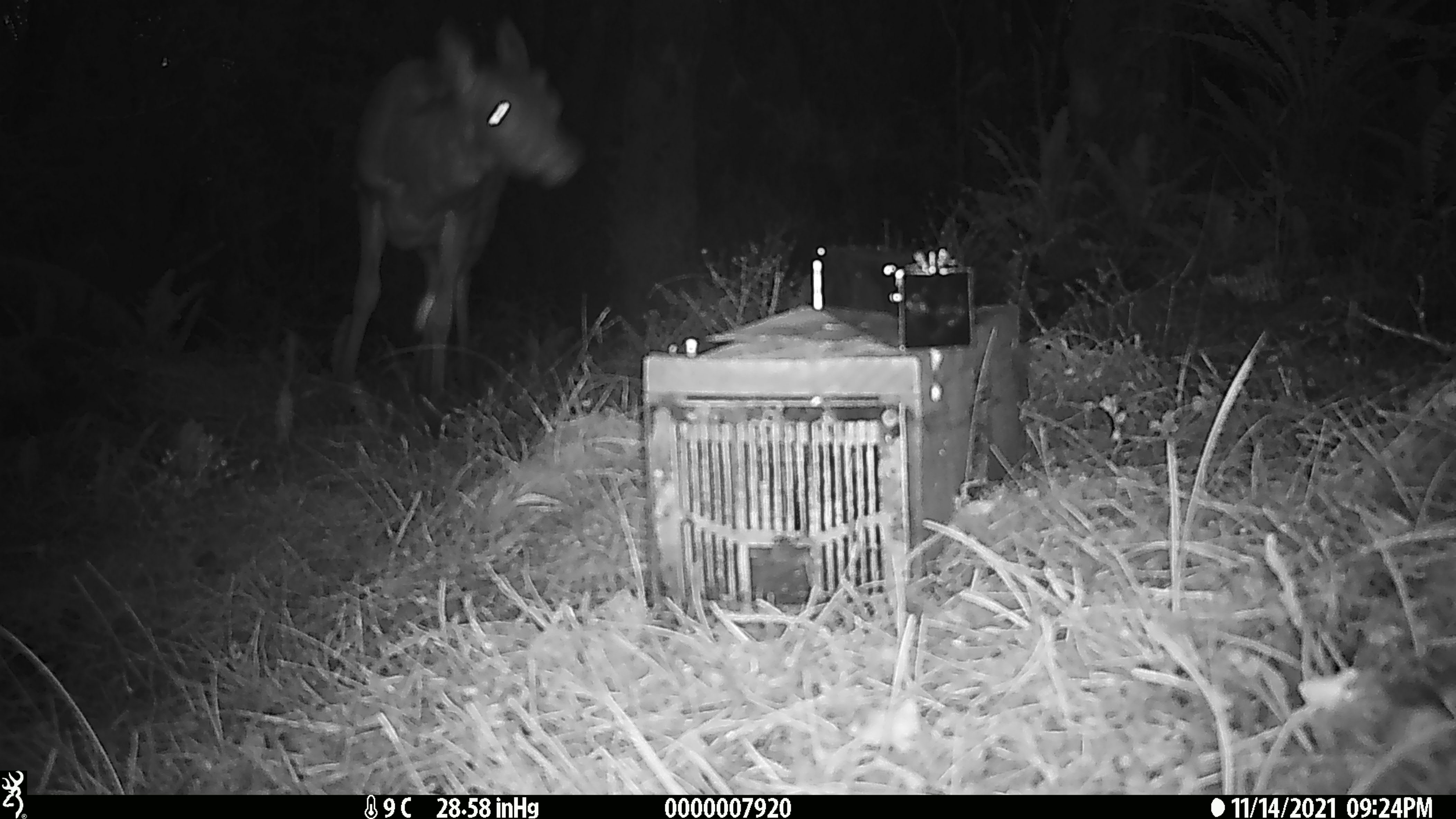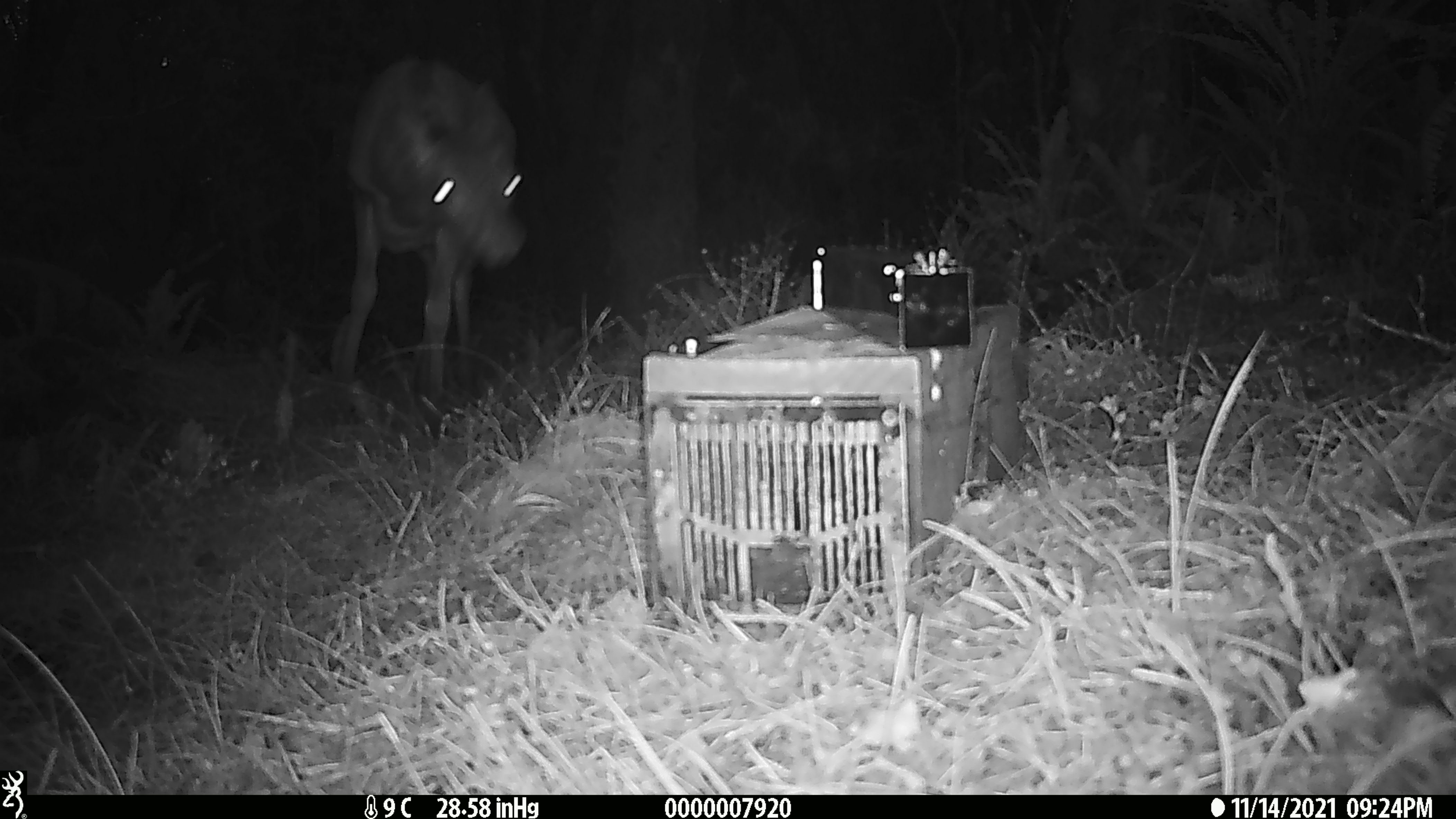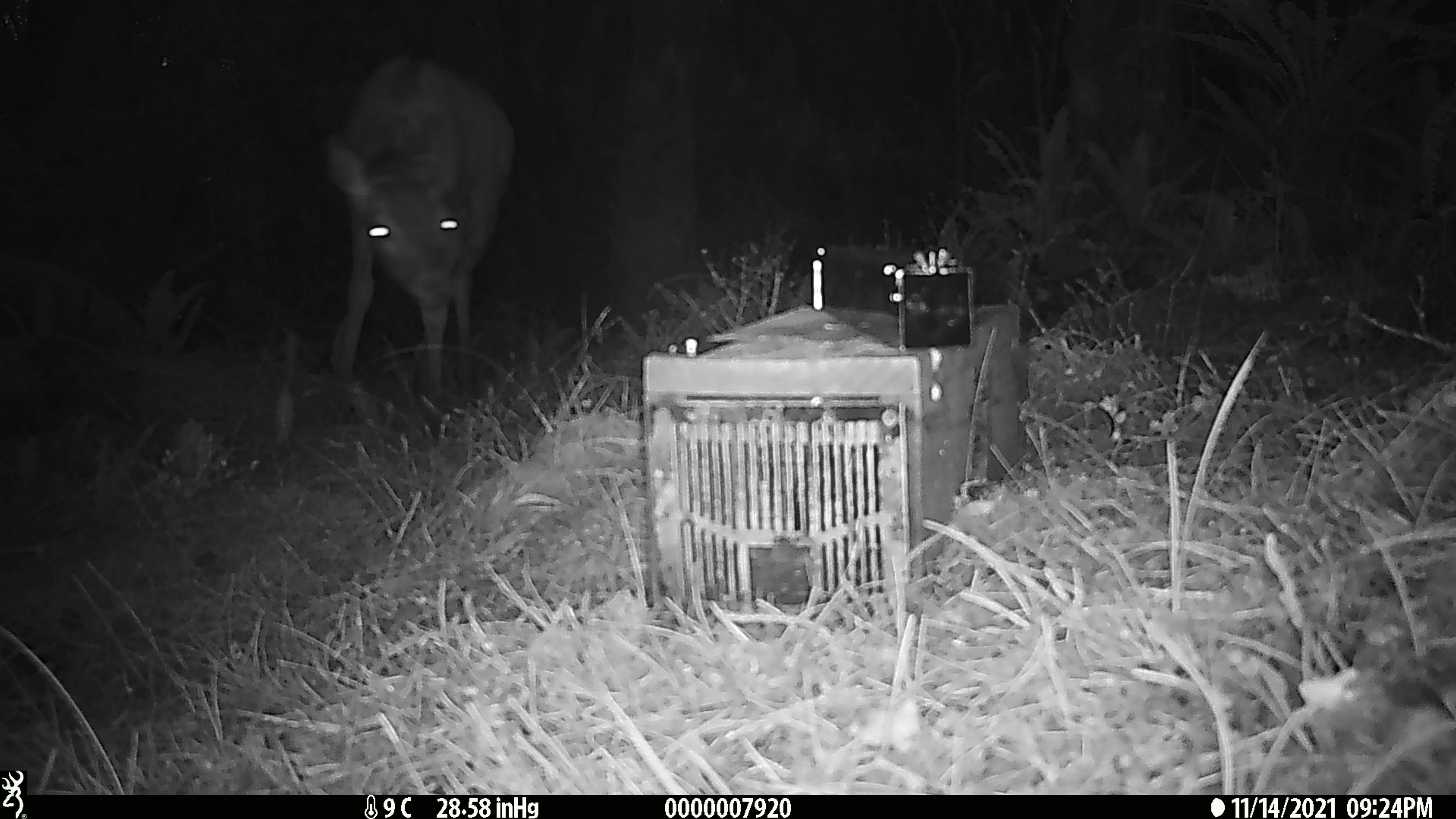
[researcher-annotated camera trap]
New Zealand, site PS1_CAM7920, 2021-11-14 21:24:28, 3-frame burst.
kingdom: Animalia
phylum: Chordata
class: Mammalia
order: Artiodactyla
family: Cervidae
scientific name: Cervidae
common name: deer